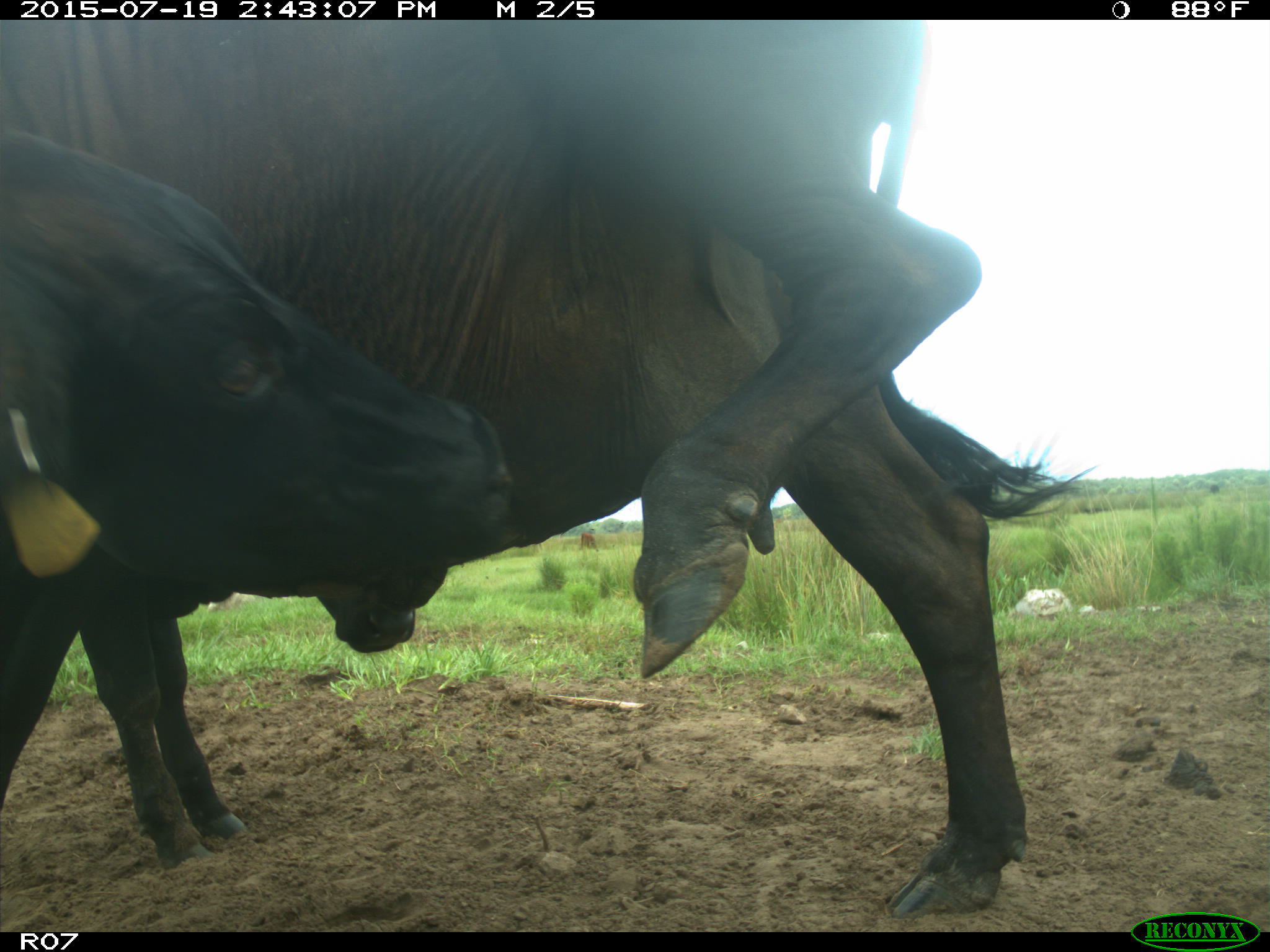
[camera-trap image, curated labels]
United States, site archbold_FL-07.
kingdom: Animalia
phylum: Chordata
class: Mammalia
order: Artiodactyla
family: Bovidae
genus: Bos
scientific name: Bos taurus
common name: domestic cow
Bos taurus (domestic cow).